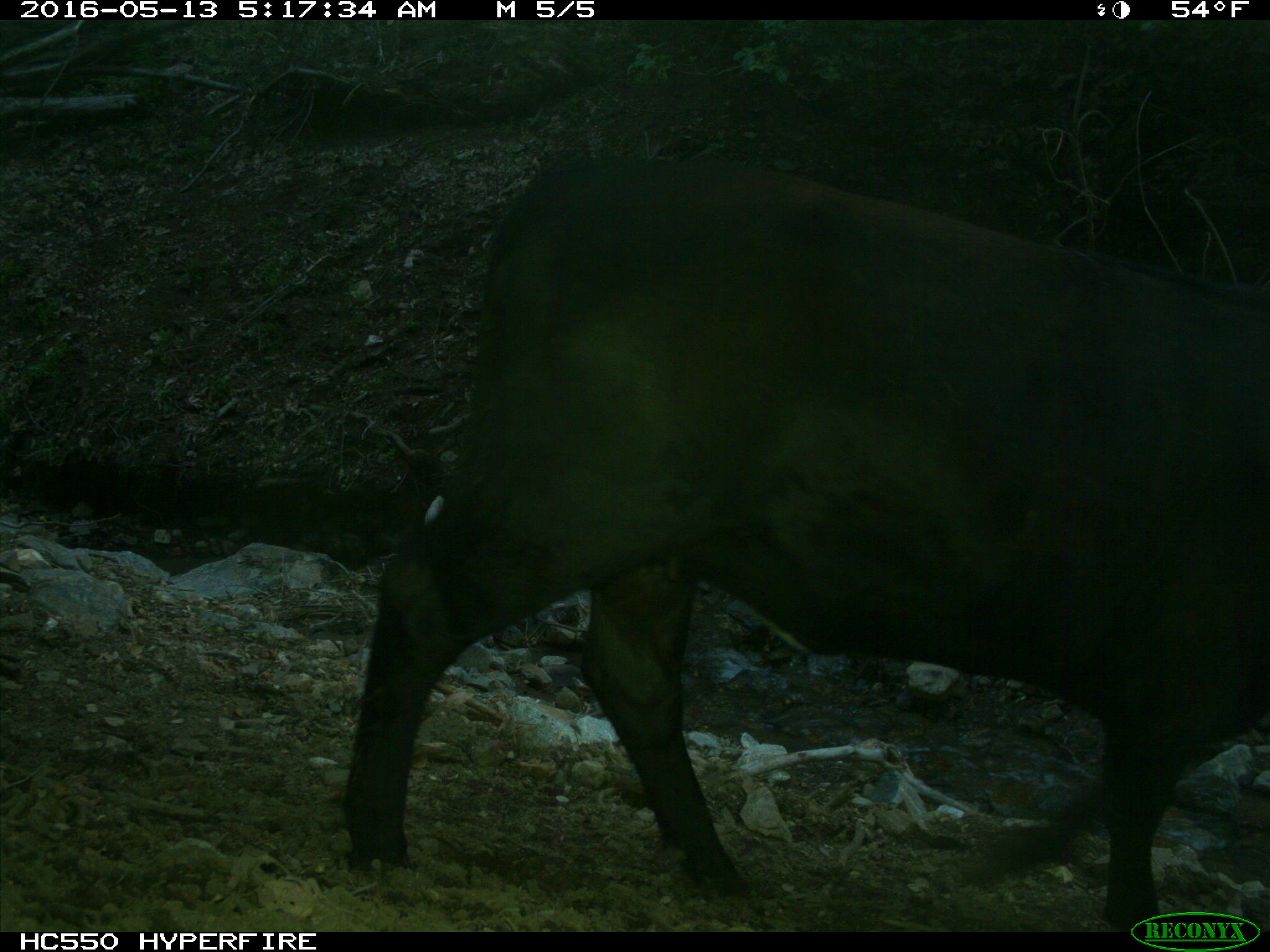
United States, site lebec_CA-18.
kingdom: Animalia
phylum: Chordata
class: Mammalia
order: Artiodactyla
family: Bovidae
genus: Bos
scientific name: Bos taurus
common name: domestic cow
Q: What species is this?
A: Bos taurus (domestic cow).